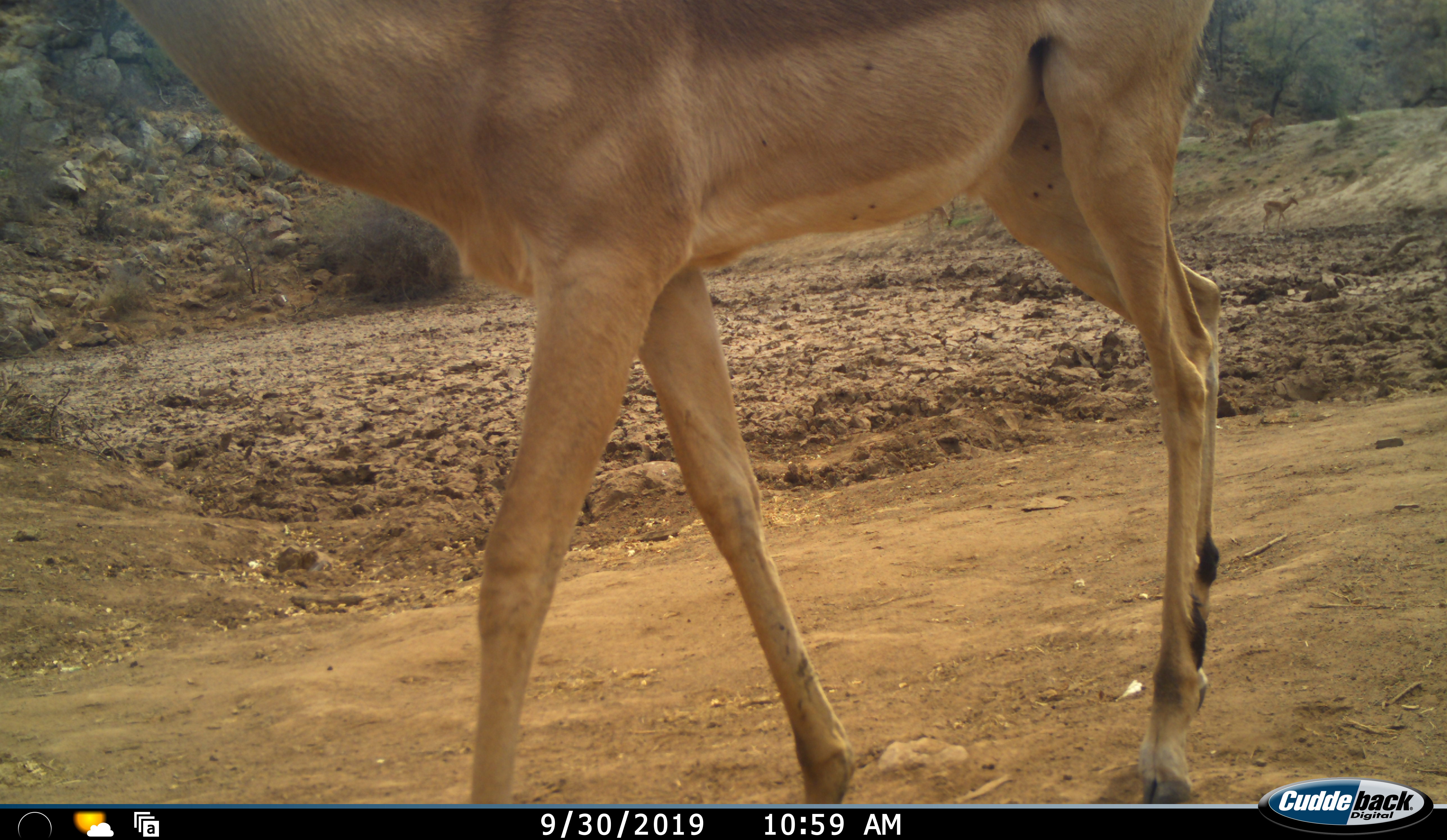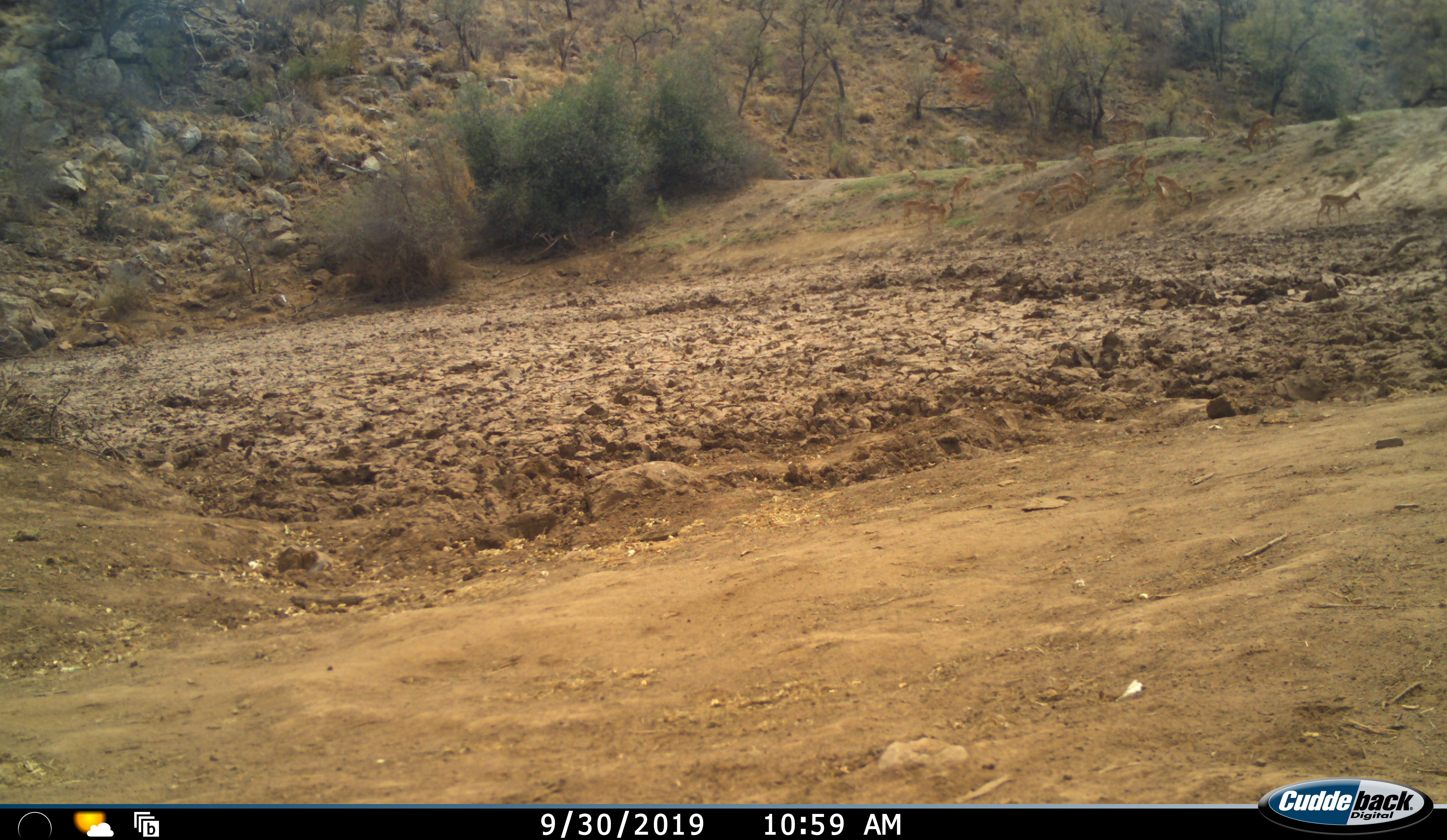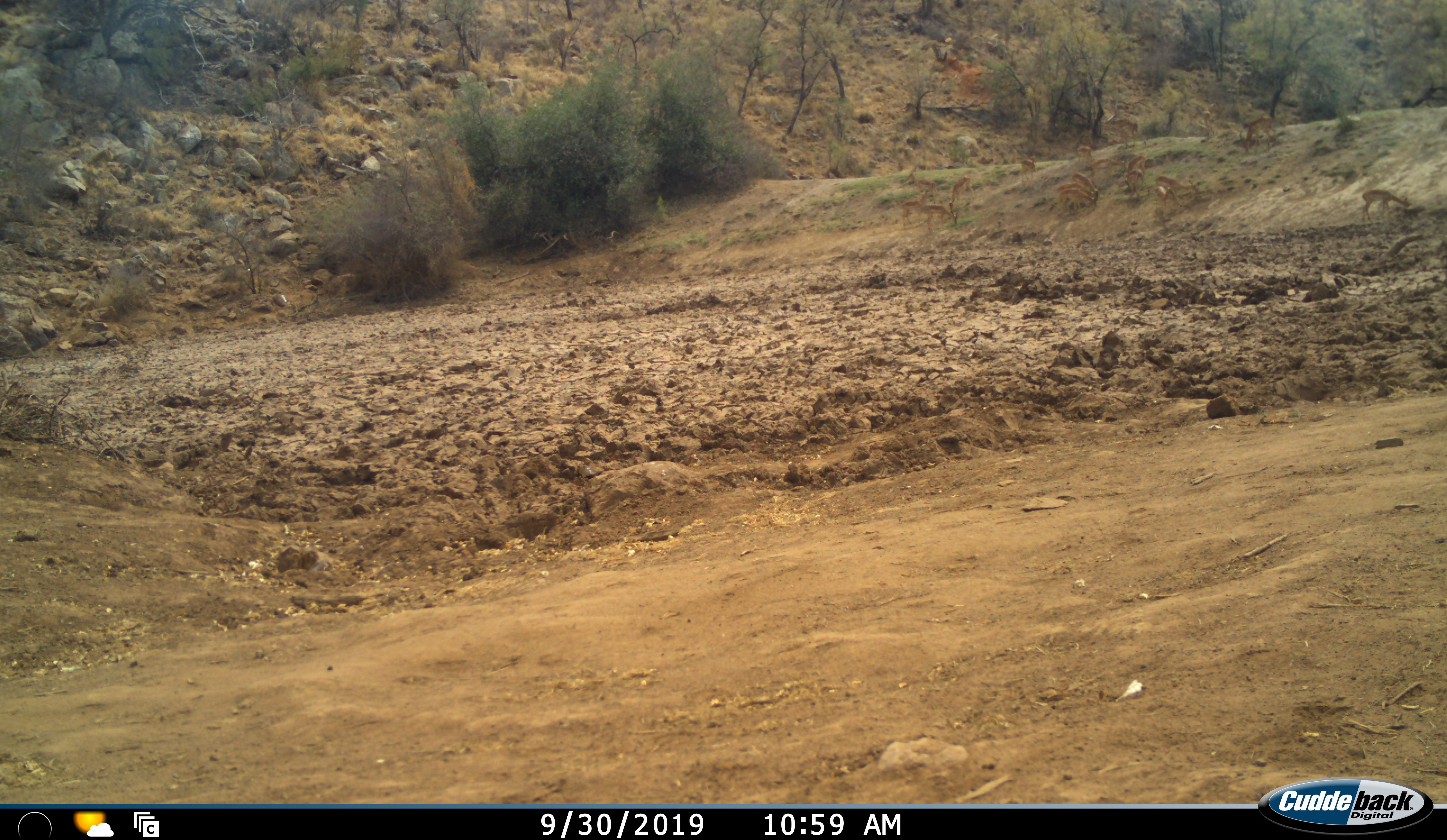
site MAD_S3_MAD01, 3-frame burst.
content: unidentified animal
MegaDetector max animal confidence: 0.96